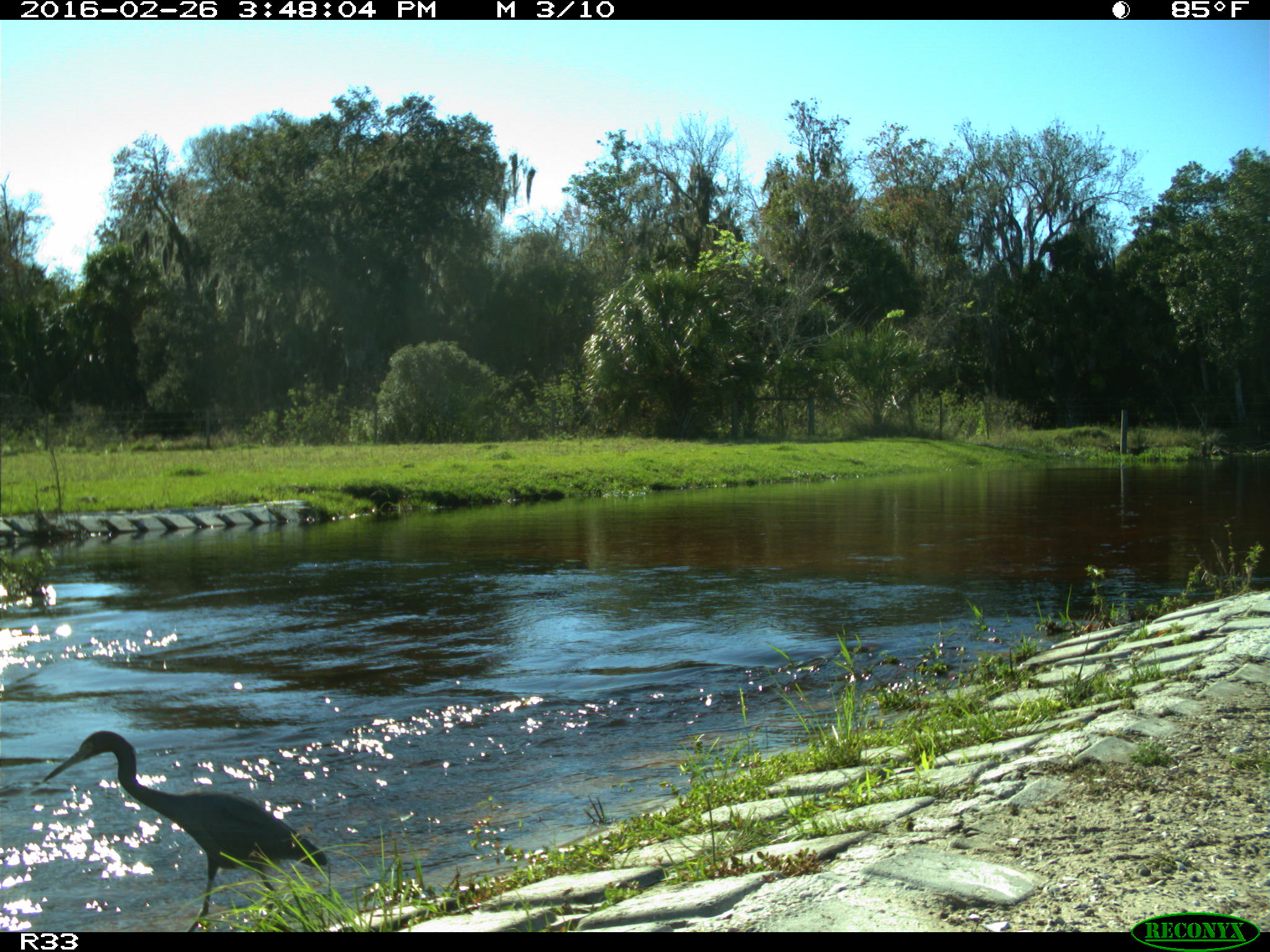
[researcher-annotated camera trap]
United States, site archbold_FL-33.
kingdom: Animalia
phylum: Chordata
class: Aves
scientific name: Aves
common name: birds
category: unidentified bird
Unidentified bird (birds) (Aves).